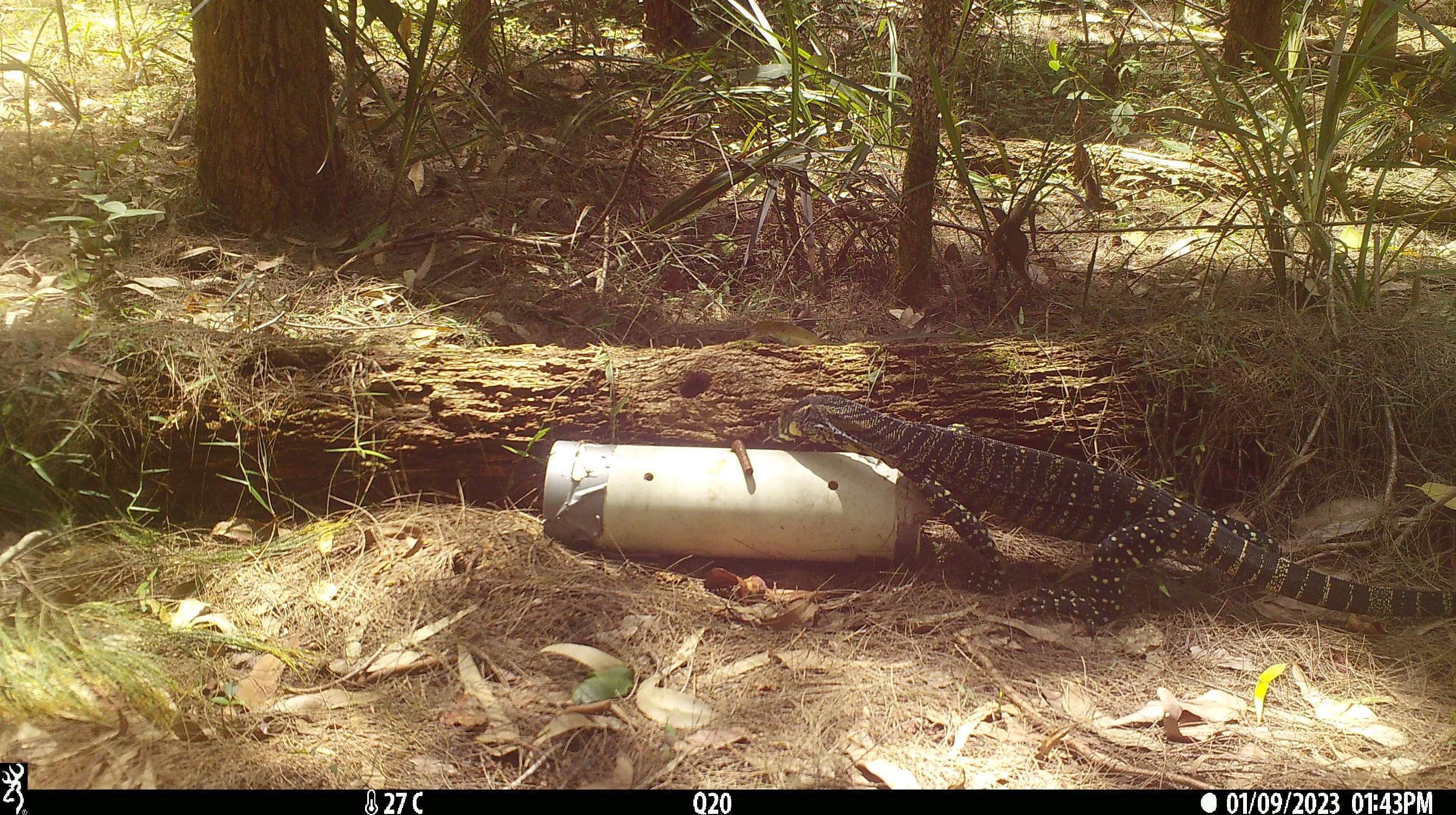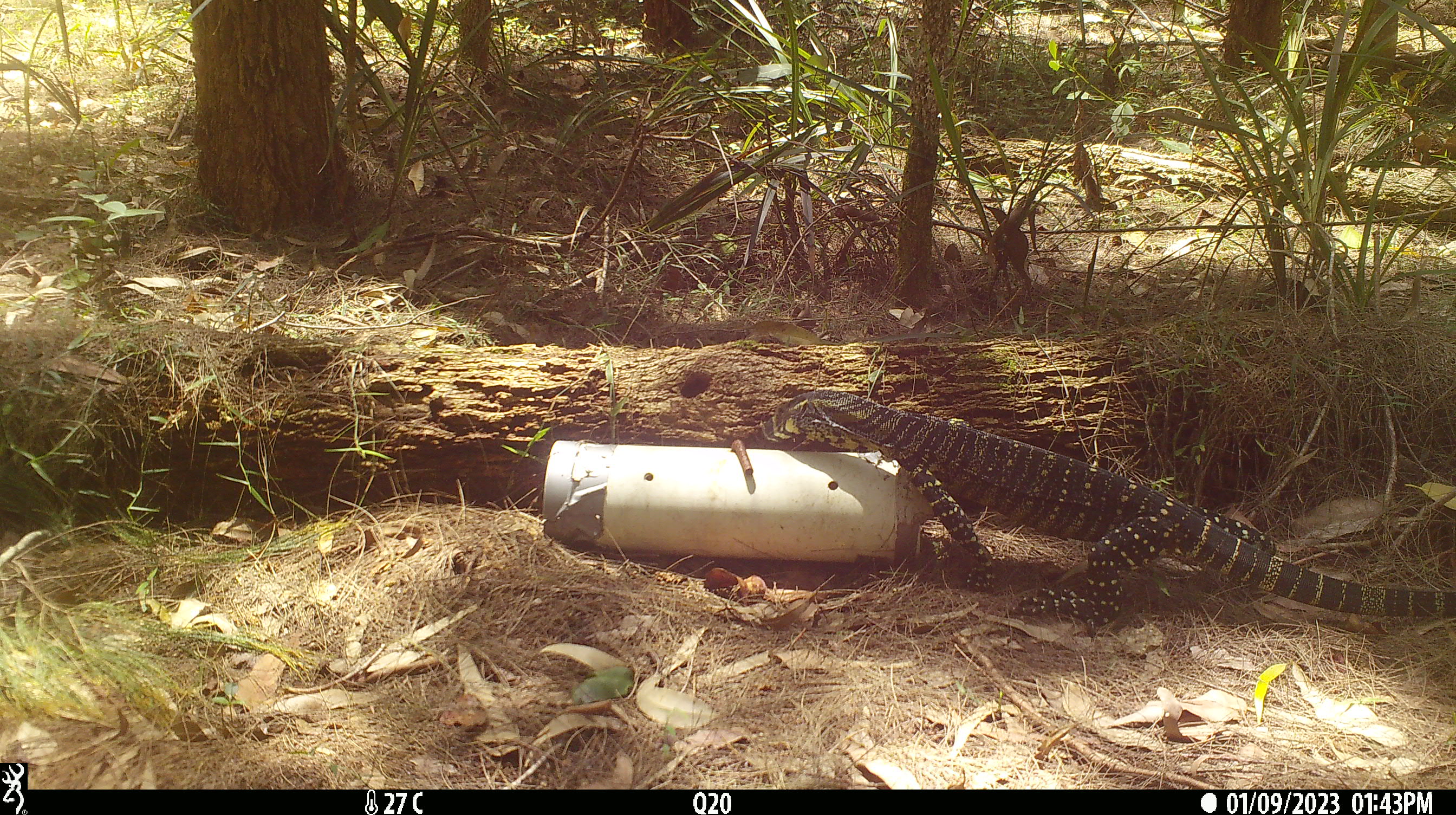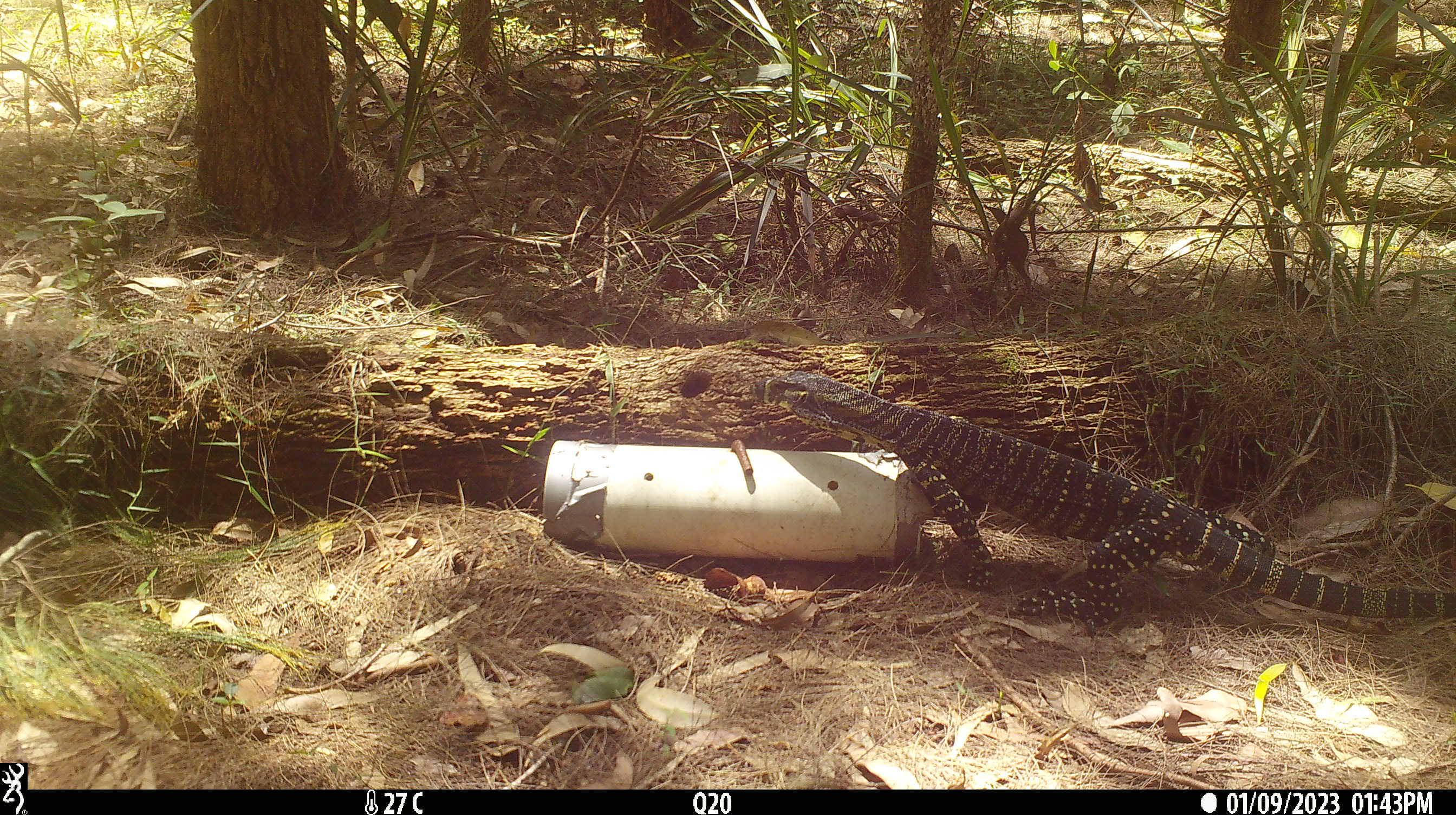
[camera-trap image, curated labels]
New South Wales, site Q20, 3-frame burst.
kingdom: Animalia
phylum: Chordata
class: Reptilia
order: Squamata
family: Varanidae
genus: Varanus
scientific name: Varanus varius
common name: lace monitor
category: goanna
Goanna (lace monitor) (Varanus varius).